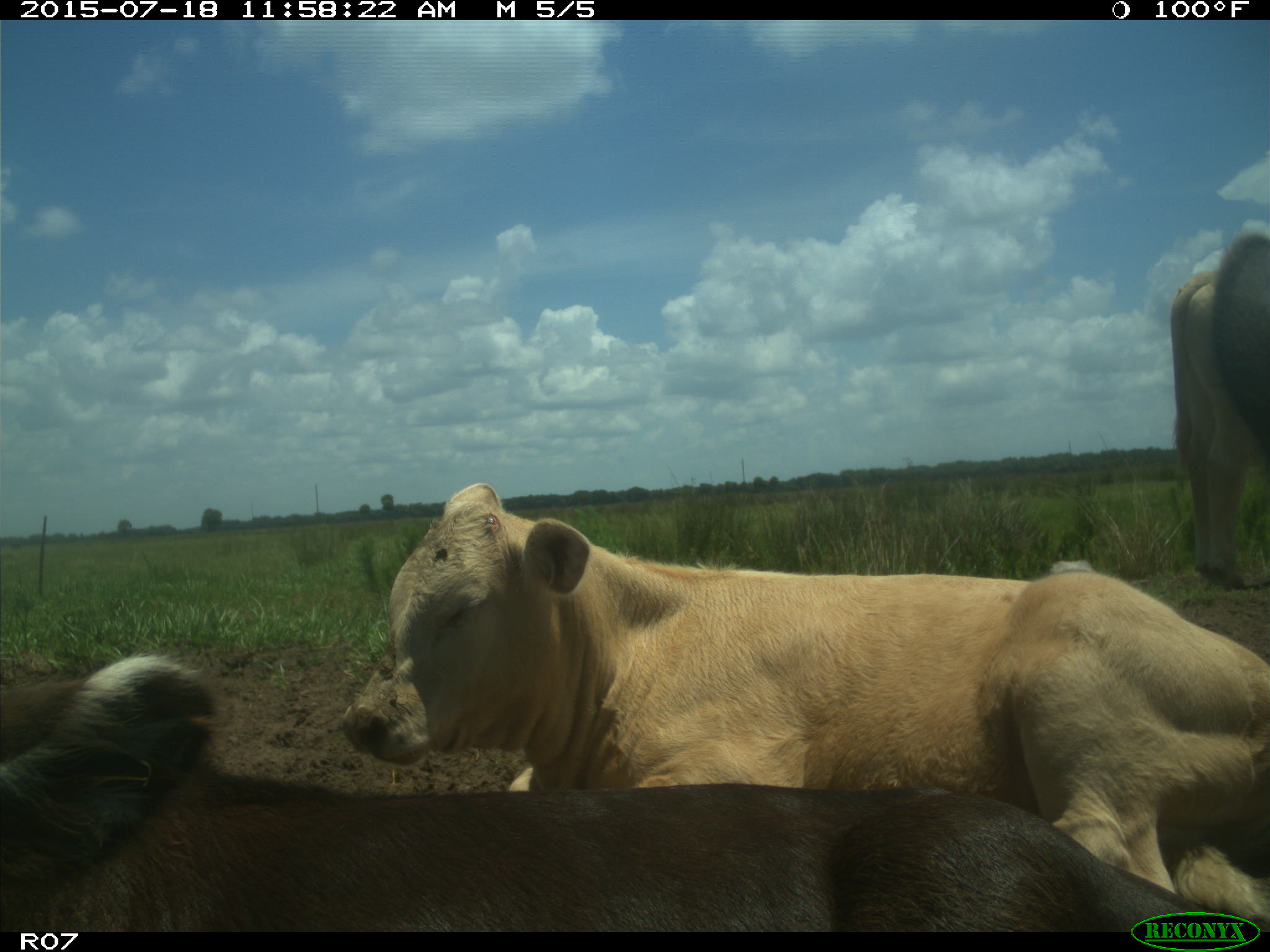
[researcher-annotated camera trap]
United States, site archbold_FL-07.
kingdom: Animalia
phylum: Chordata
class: Mammalia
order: Artiodactyla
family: Bovidae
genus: Bos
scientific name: Bos taurus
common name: domestic cow